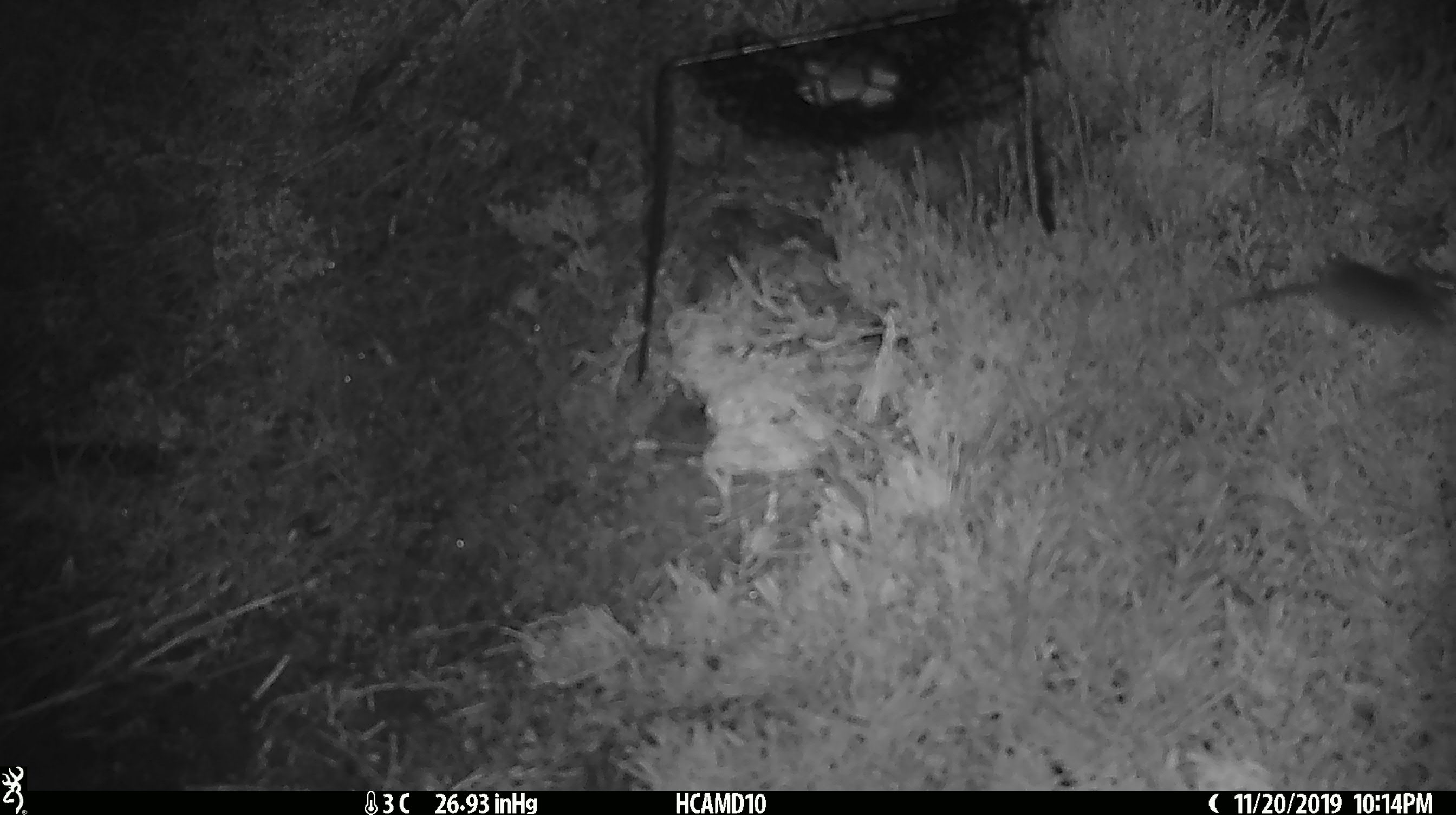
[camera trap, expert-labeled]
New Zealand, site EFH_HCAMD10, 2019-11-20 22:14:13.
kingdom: Animalia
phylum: Chordata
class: Mammalia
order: Rodentia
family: Muridae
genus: Mus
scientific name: Mus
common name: mouse